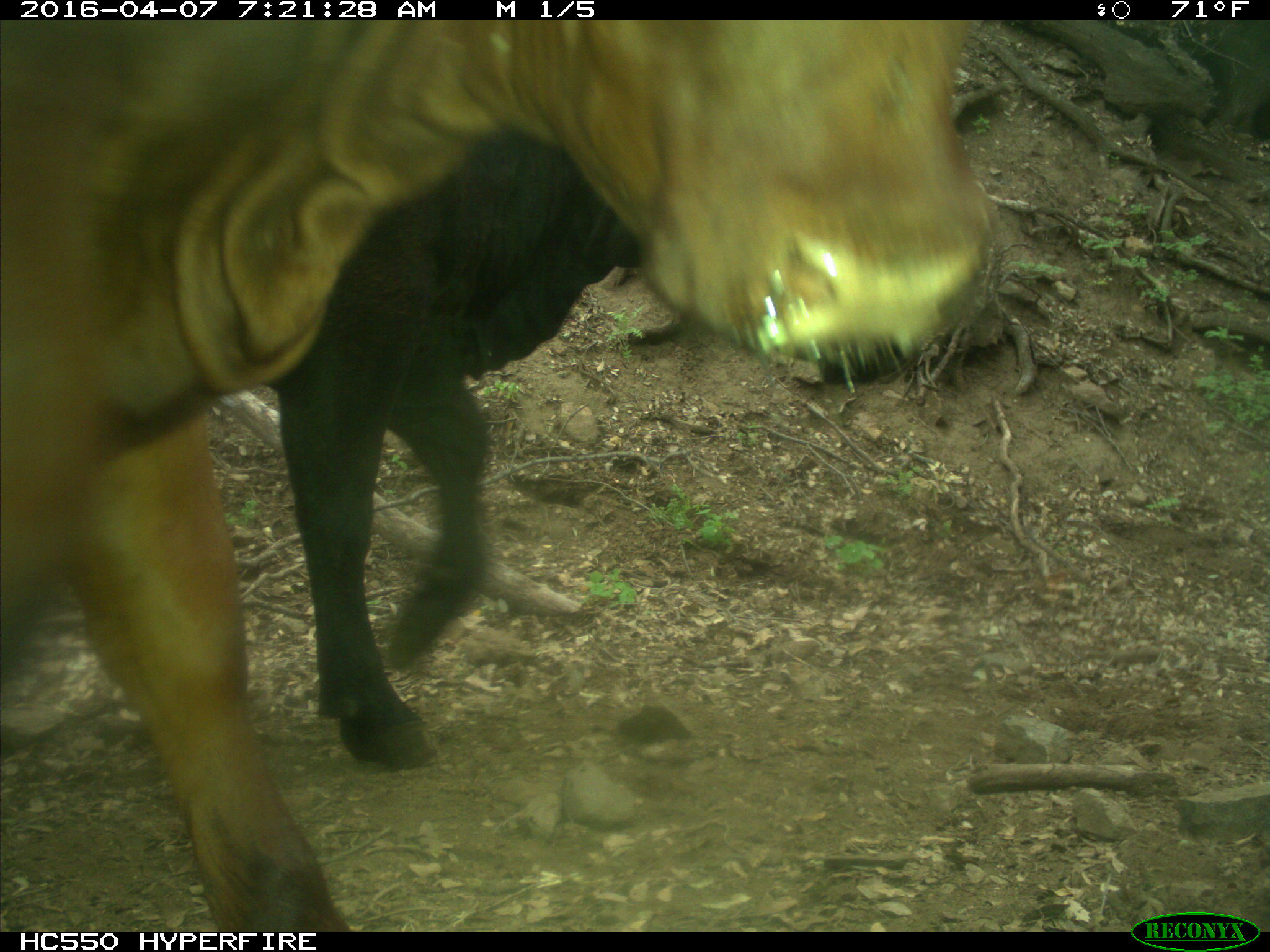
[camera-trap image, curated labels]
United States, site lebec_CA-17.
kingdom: Animalia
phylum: Chordata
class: Mammalia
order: Artiodactyla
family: Bovidae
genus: Bos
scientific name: Bos taurus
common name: domestic cow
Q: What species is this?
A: Bos taurus (domestic cow).